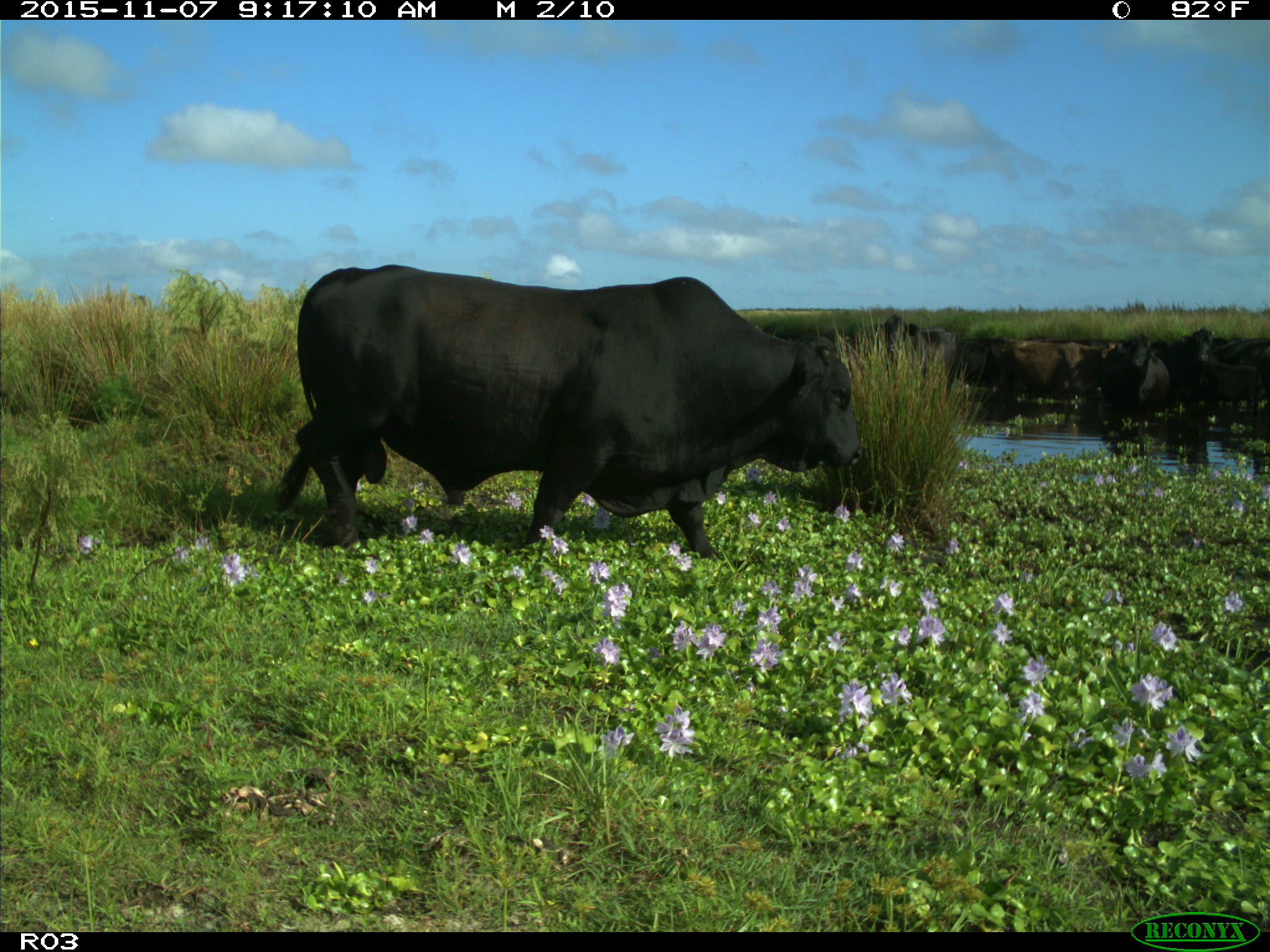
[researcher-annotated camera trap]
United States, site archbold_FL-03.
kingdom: Animalia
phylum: Chordata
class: Mammalia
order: Artiodactyla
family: Bovidae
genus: Bos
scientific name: Bos taurus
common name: domestic cow